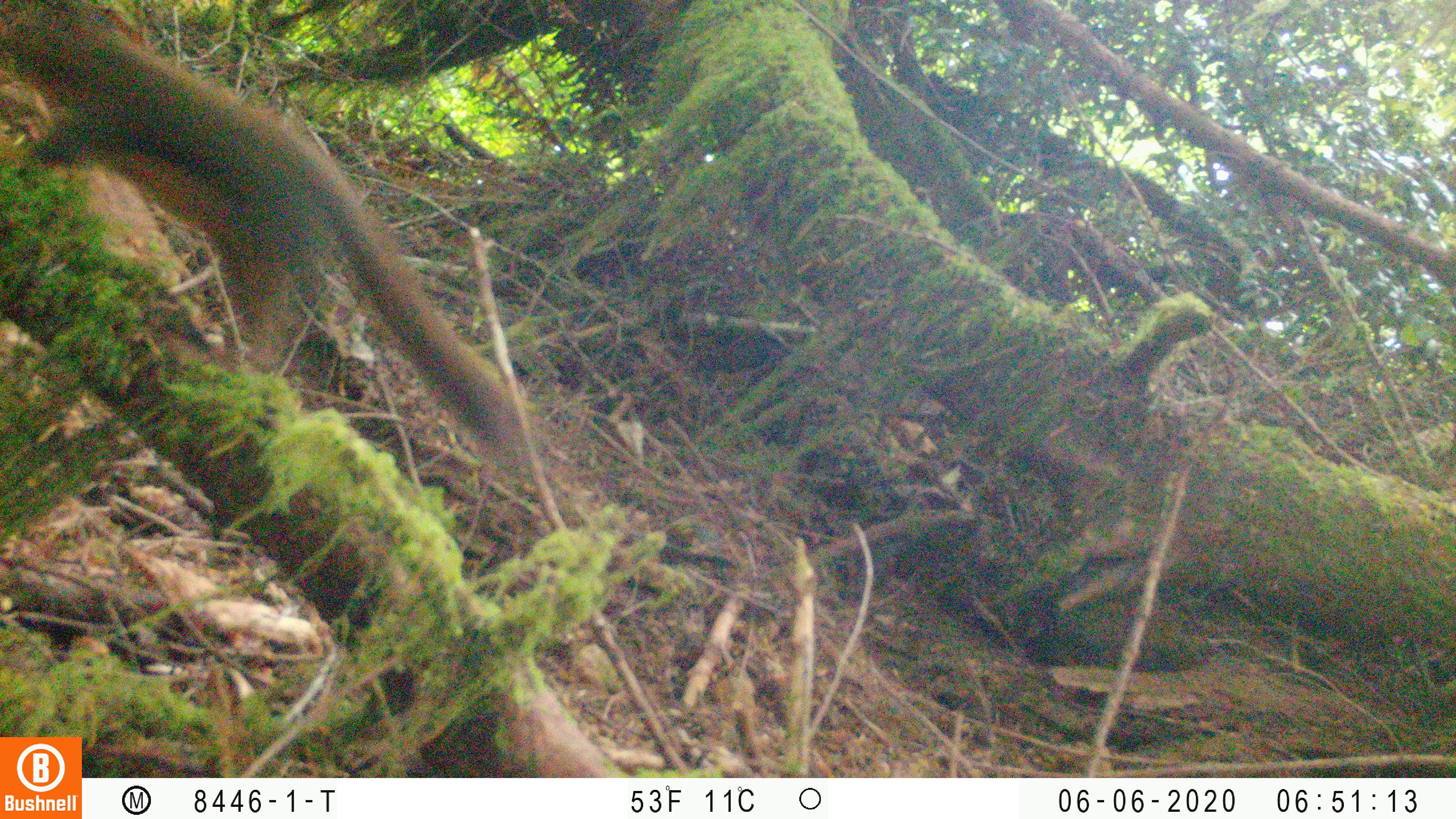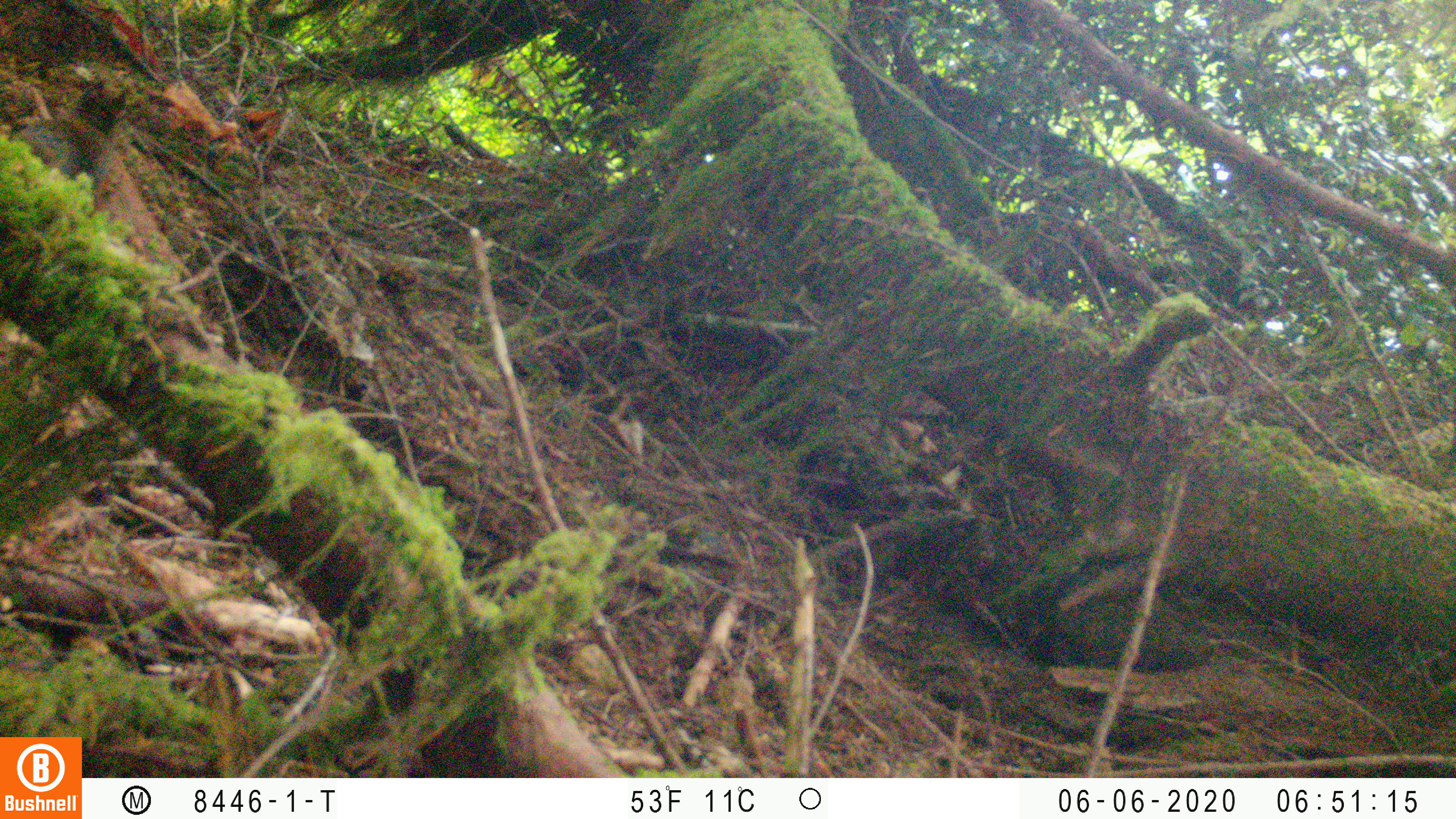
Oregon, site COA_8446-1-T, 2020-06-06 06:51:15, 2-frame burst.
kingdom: Animalia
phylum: Chordata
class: Mammalia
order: Rodentia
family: Sciuridae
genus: Tamiasciurus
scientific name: Tamiasciurus douglasii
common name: douglas squirrel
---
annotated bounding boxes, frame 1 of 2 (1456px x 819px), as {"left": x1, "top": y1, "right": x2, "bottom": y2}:
douglas squirrel: {"left": 3, "top": 6, "right": 509, "bottom": 431}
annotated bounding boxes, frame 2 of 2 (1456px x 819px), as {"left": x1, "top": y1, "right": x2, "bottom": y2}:
douglas squirrel: {"left": 15, "top": 76, "right": 132, "bottom": 186}